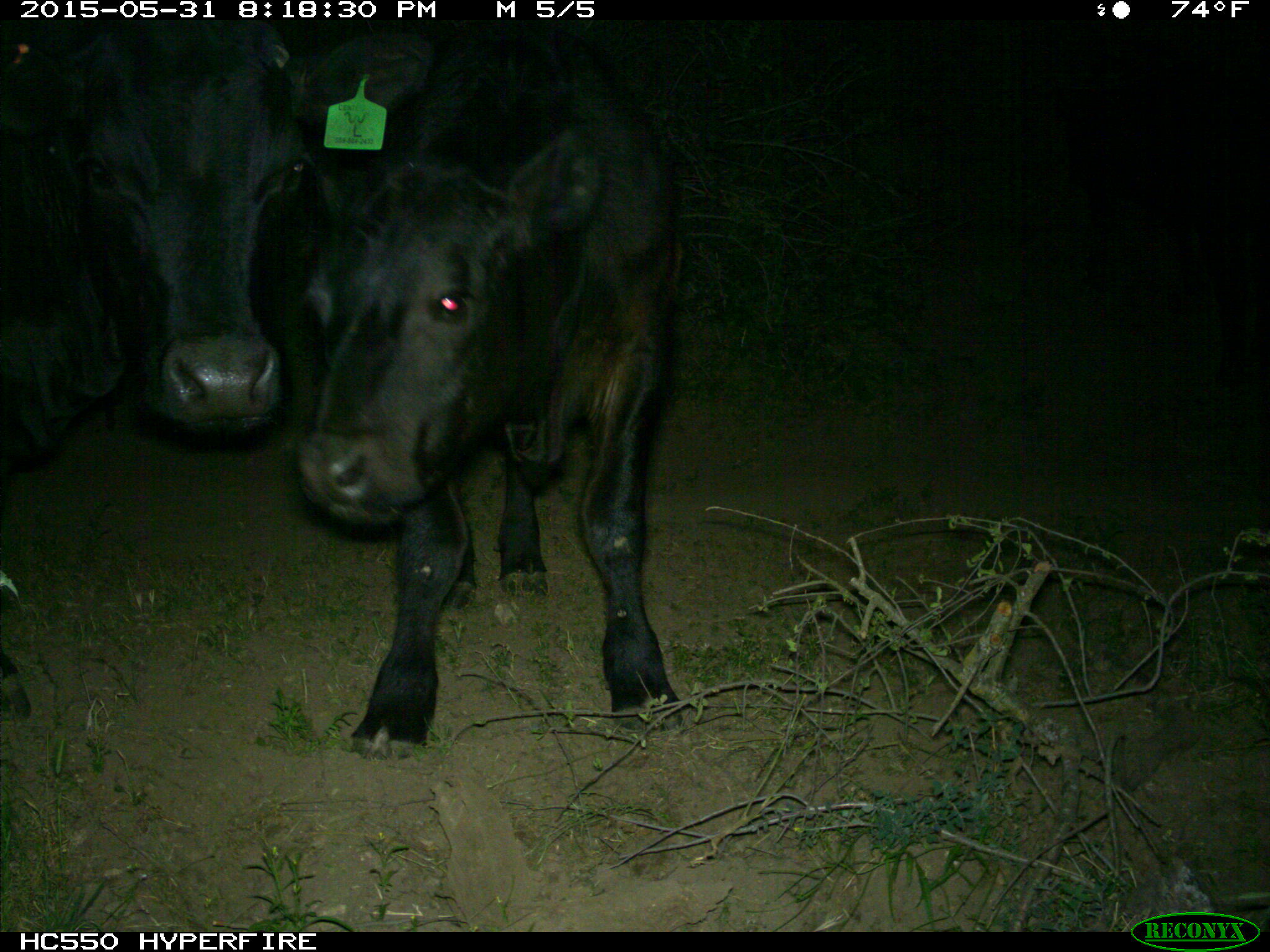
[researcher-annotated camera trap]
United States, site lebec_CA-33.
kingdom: Animalia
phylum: Chordata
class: Mammalia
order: Artiodactyla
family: Bovidae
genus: Bos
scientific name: Bos taurus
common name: domestic cow